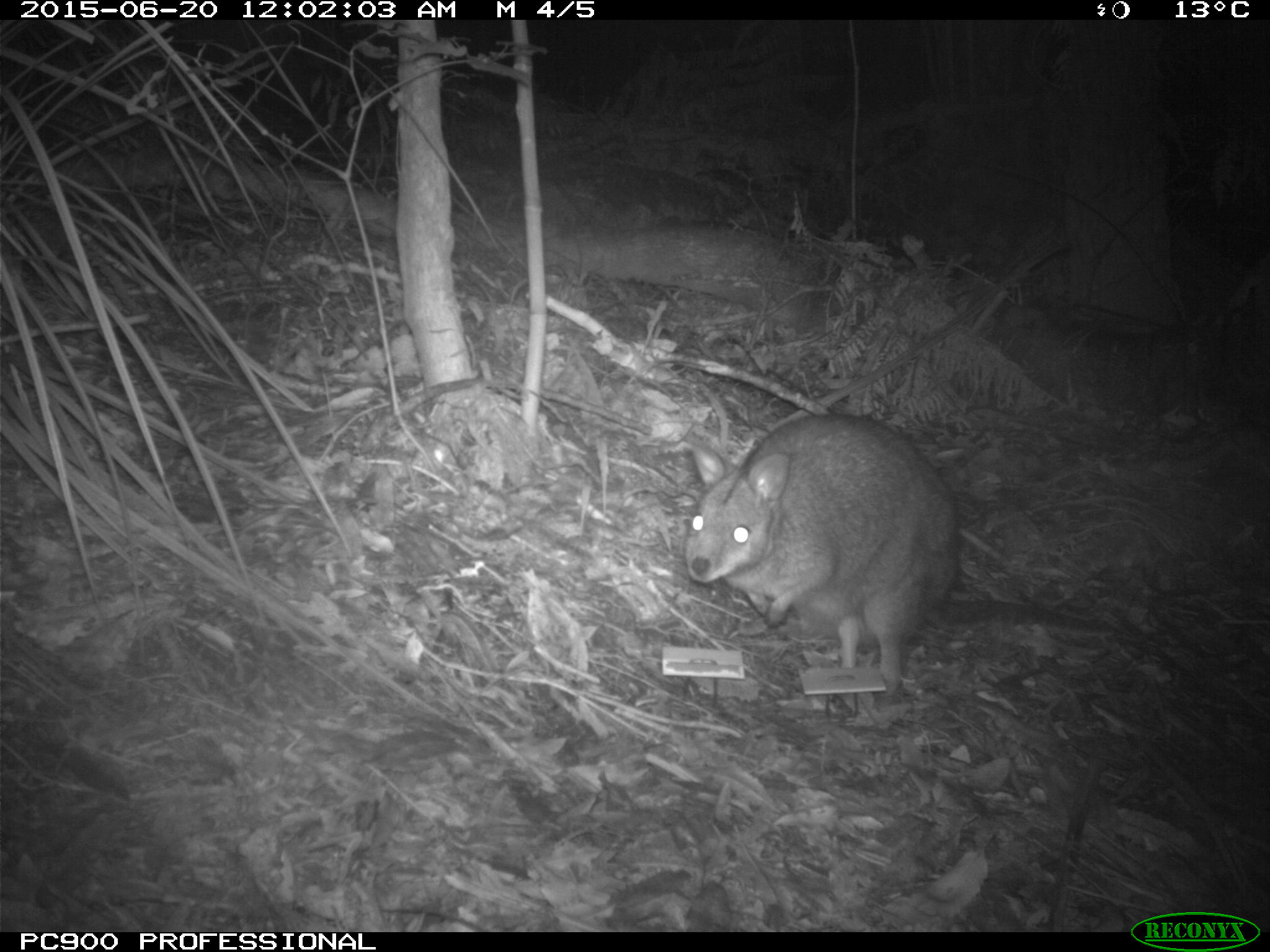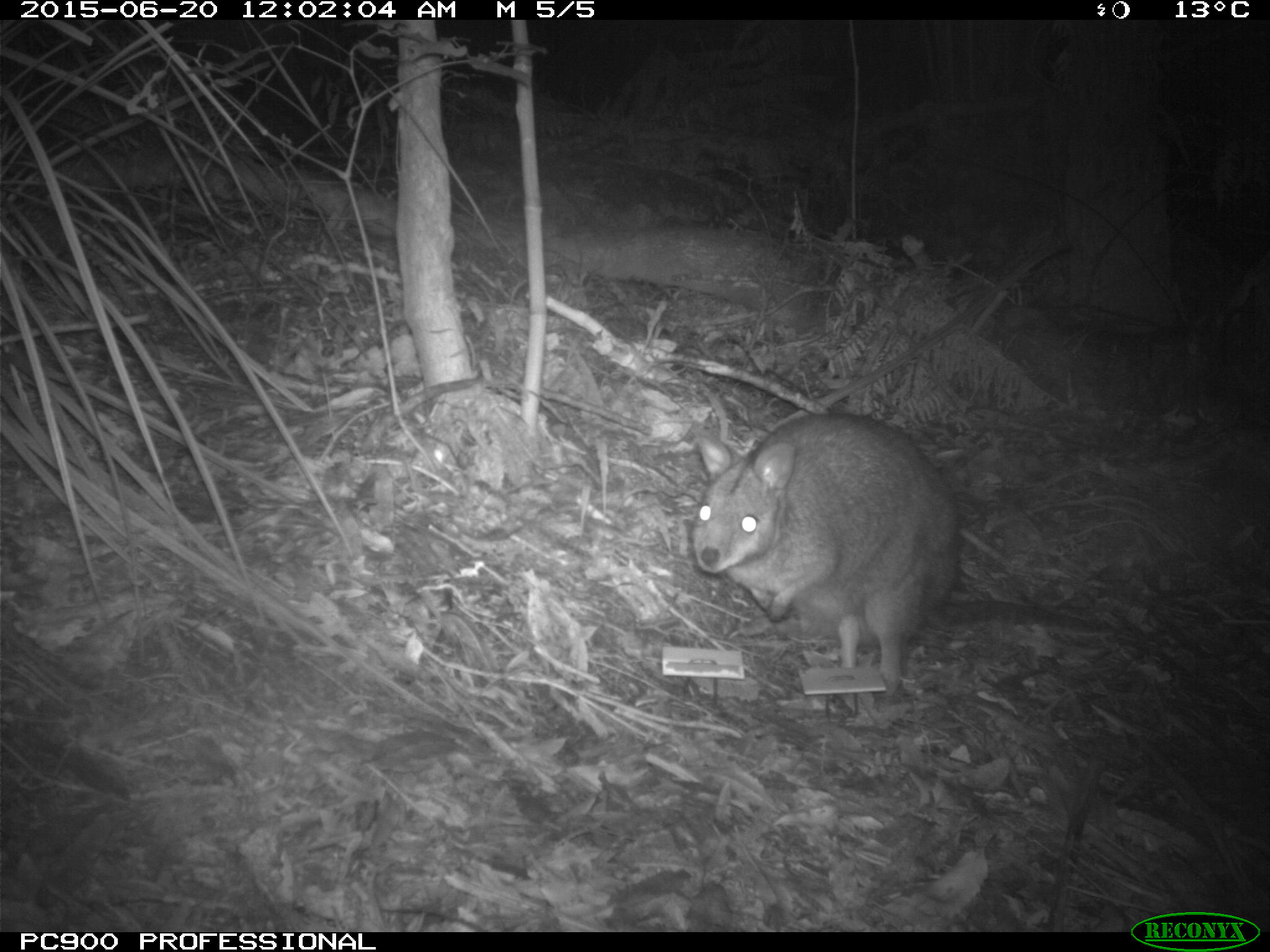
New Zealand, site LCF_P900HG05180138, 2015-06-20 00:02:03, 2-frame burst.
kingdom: Animalia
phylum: Chordata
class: Mammalia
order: Diprotodontia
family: Macropodidae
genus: Notamacropus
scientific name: Notamacropus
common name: wallaby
Wallaby (Notamacropus).